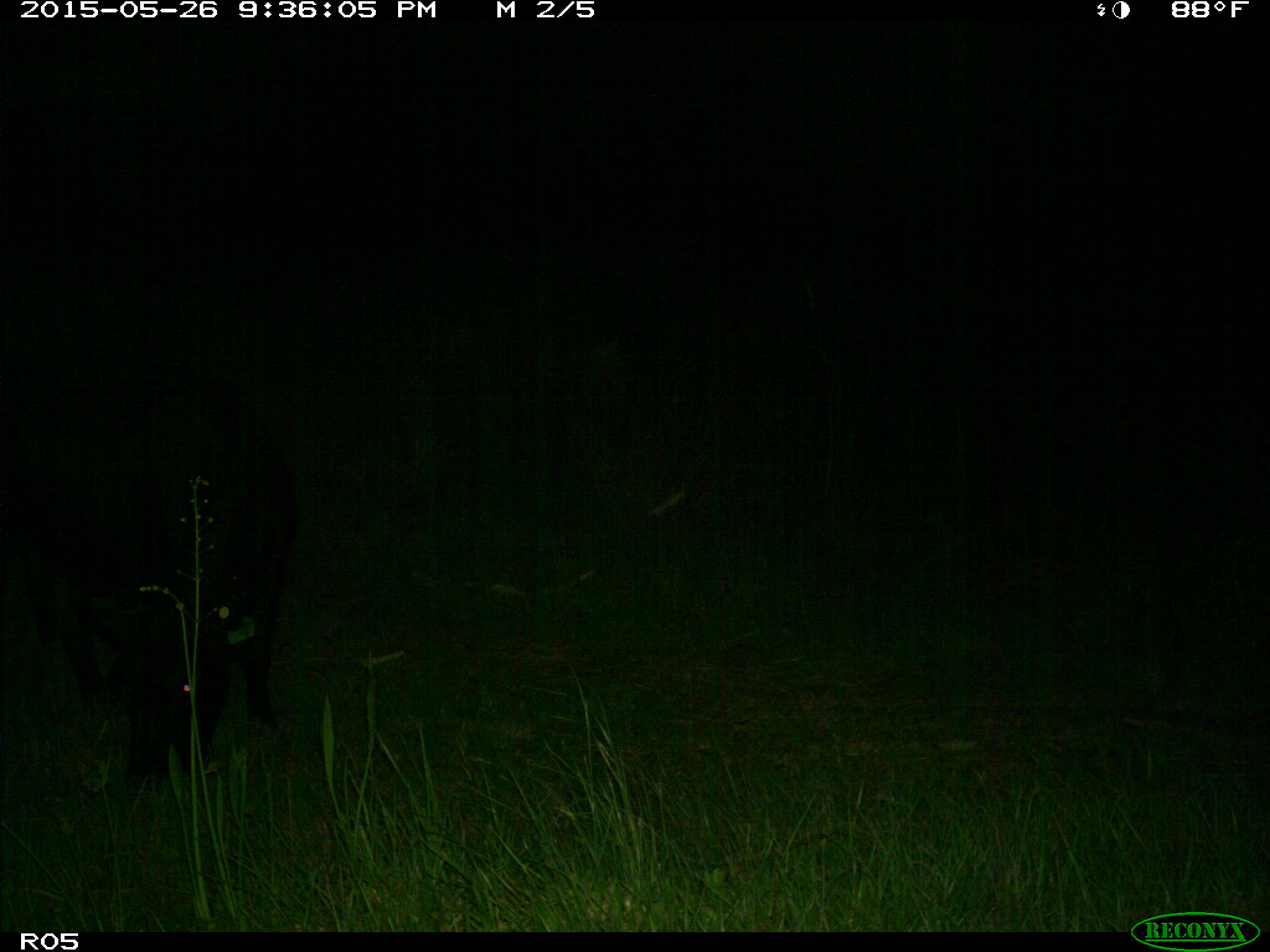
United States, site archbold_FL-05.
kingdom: Animalia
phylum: Chordata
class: Mammalia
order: Artiodactyla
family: Bovidae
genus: Bos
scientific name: Bos taurus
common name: domestic cow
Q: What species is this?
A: Bos taurus (domestic cow).